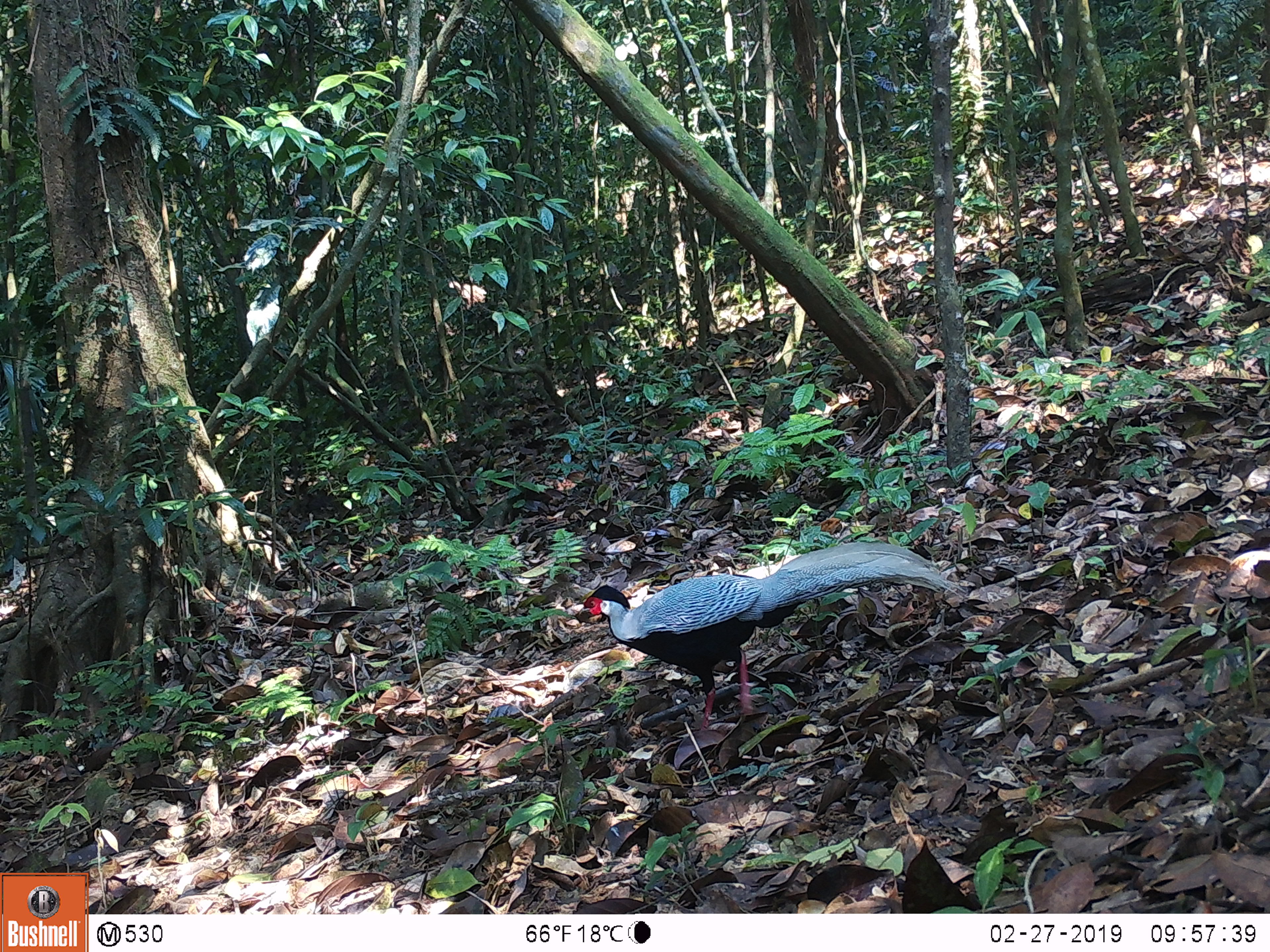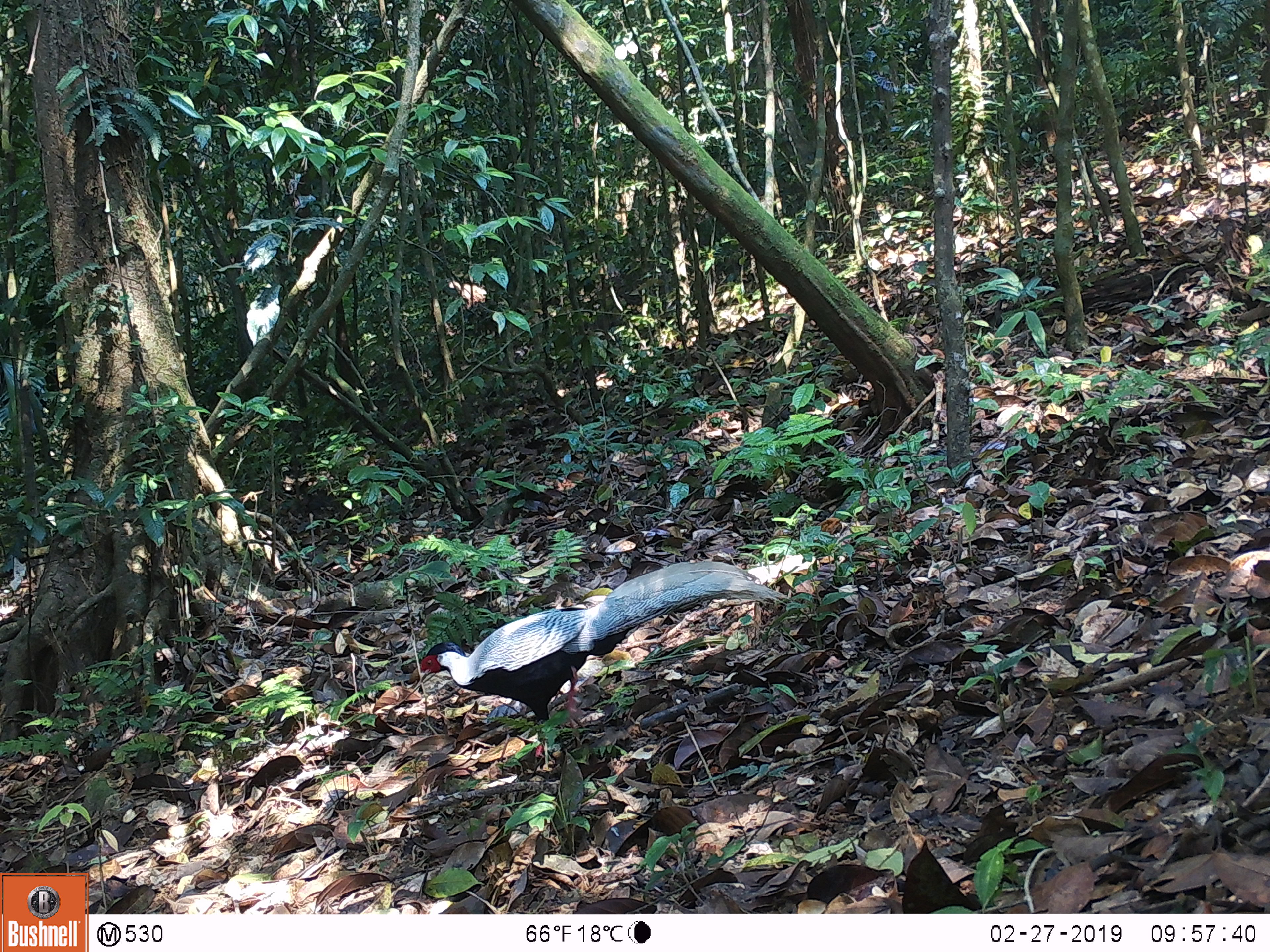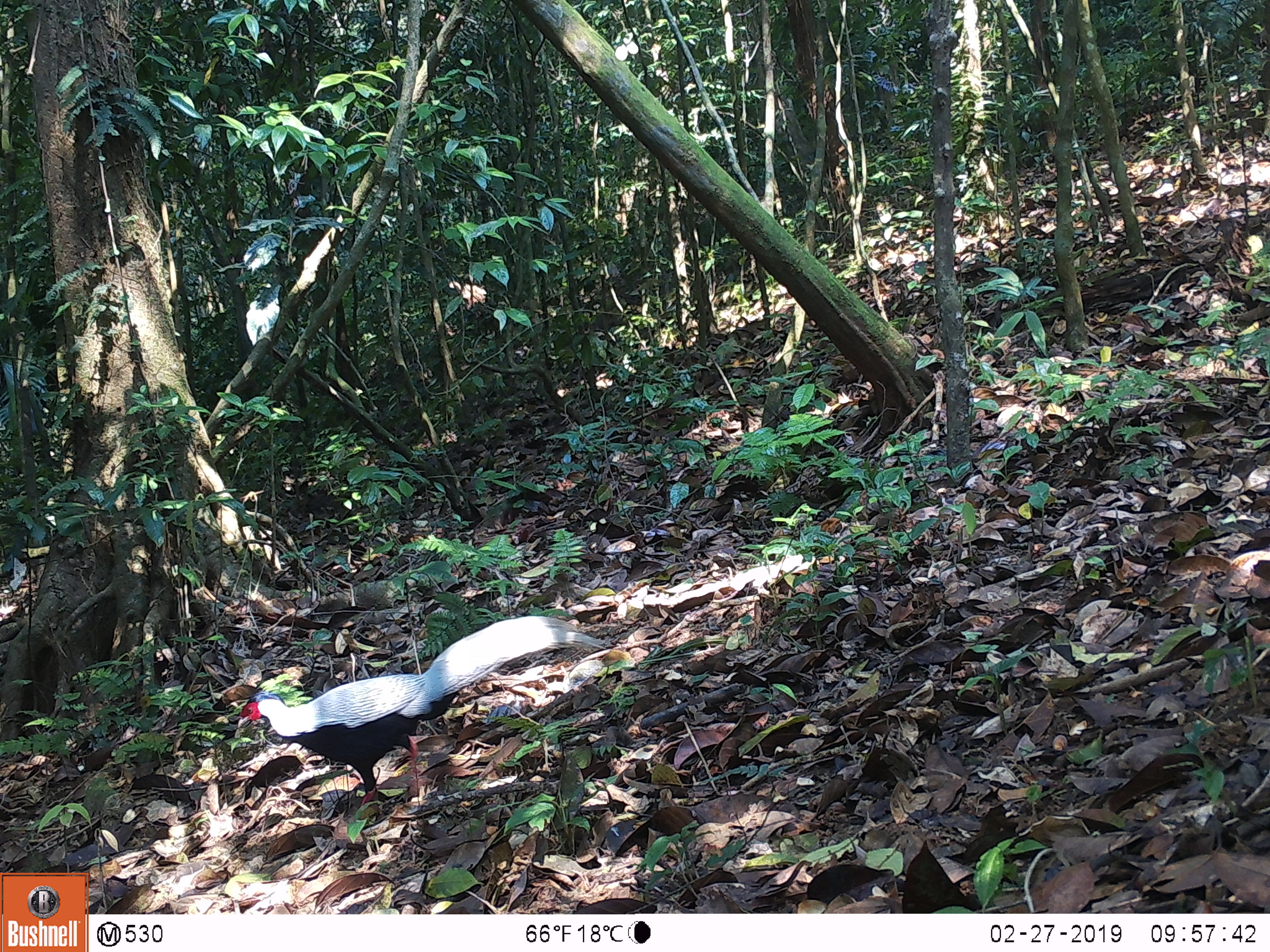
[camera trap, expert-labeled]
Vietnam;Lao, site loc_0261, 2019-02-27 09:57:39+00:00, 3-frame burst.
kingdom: Animalia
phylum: Chordata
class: Aves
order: Galliformes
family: Phasianidae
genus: Lophura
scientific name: Lophura nycthemera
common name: silver pheasant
Silver pheasant (Lophura nycthemera). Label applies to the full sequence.